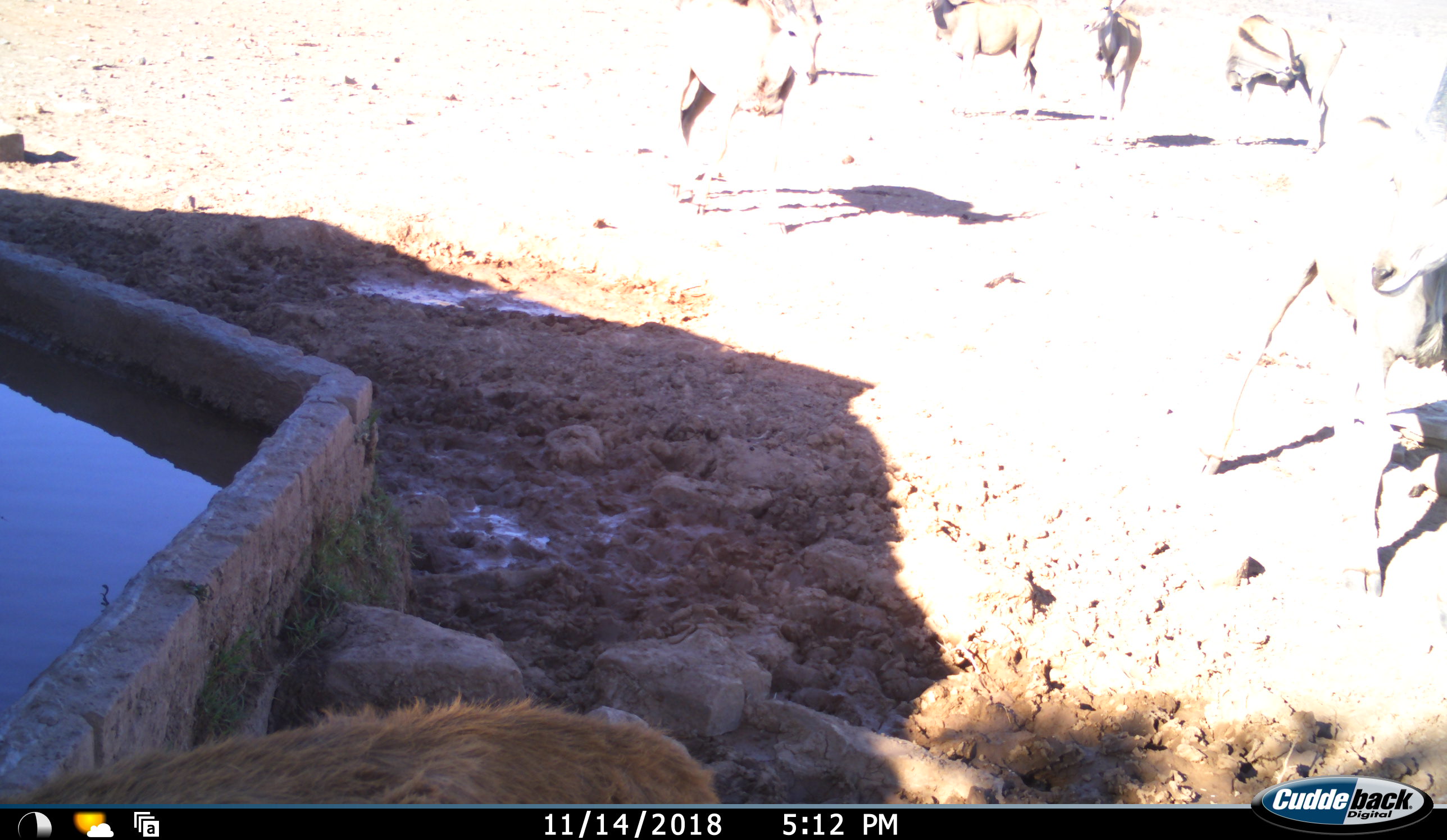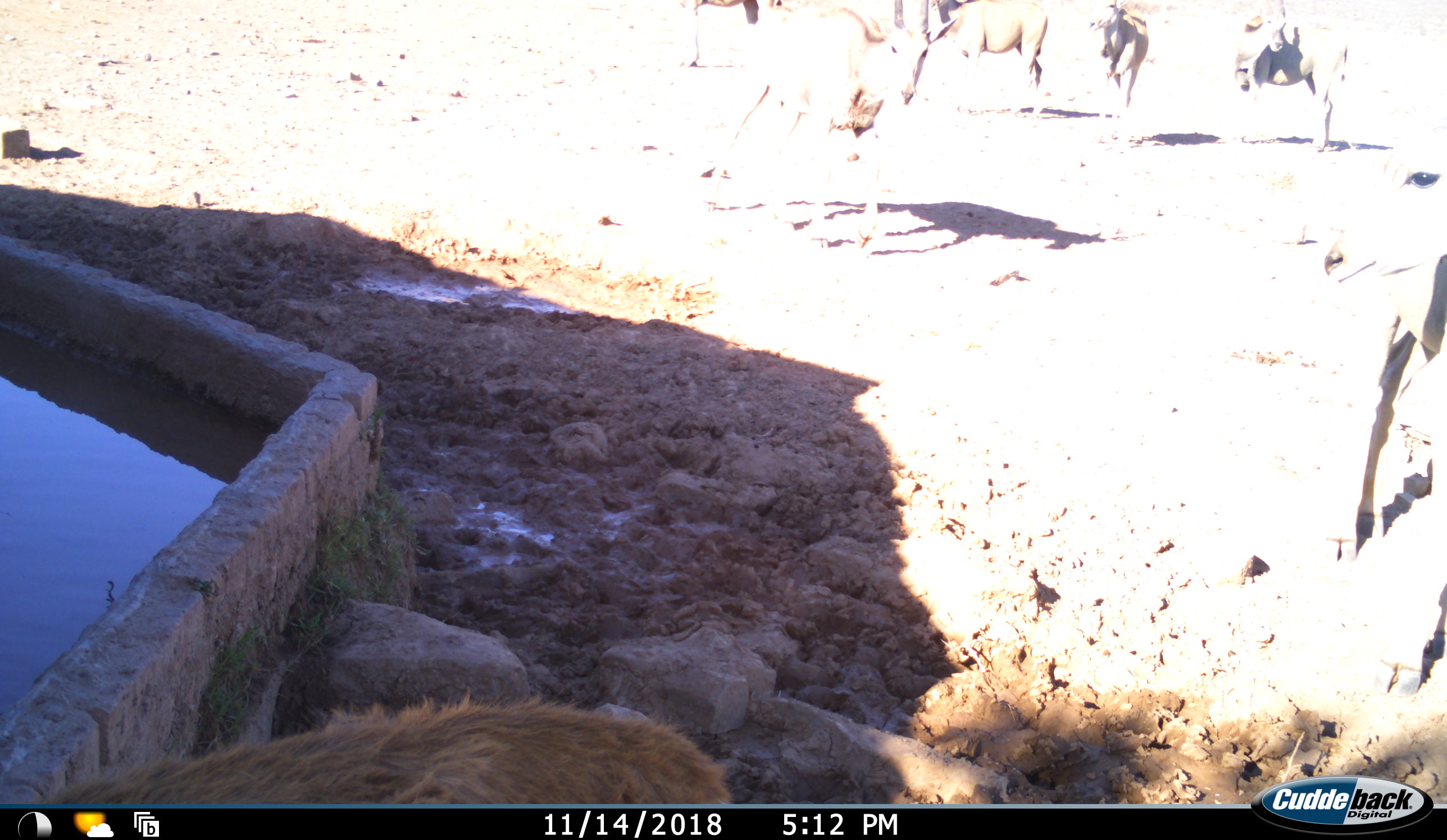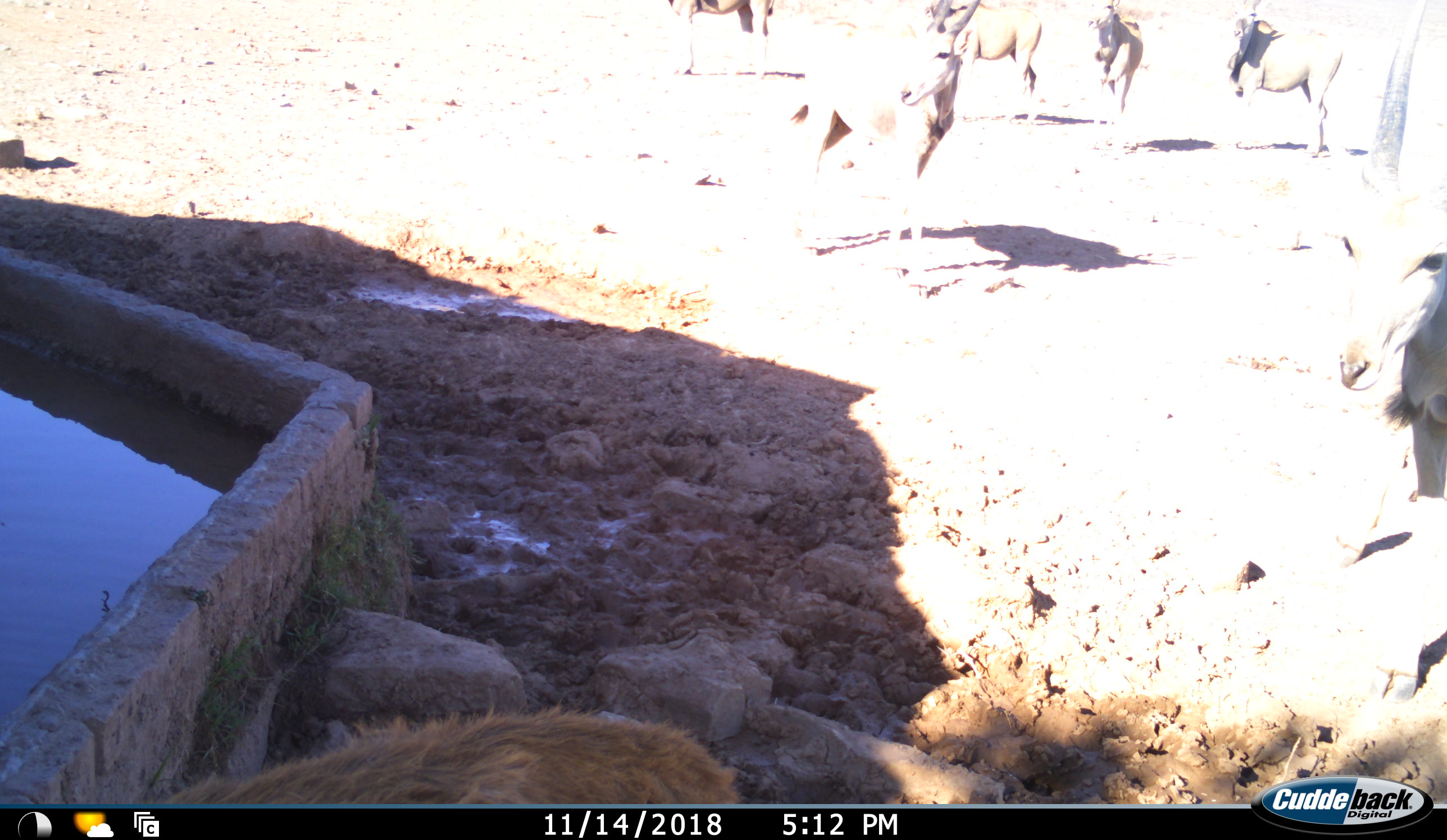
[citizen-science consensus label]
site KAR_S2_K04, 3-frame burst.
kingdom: Animalia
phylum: Chordata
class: Mammalia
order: Artiodactyla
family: Bovidae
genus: Tragelaphus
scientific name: Tragelaphus oryx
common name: eland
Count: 6.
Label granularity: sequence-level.